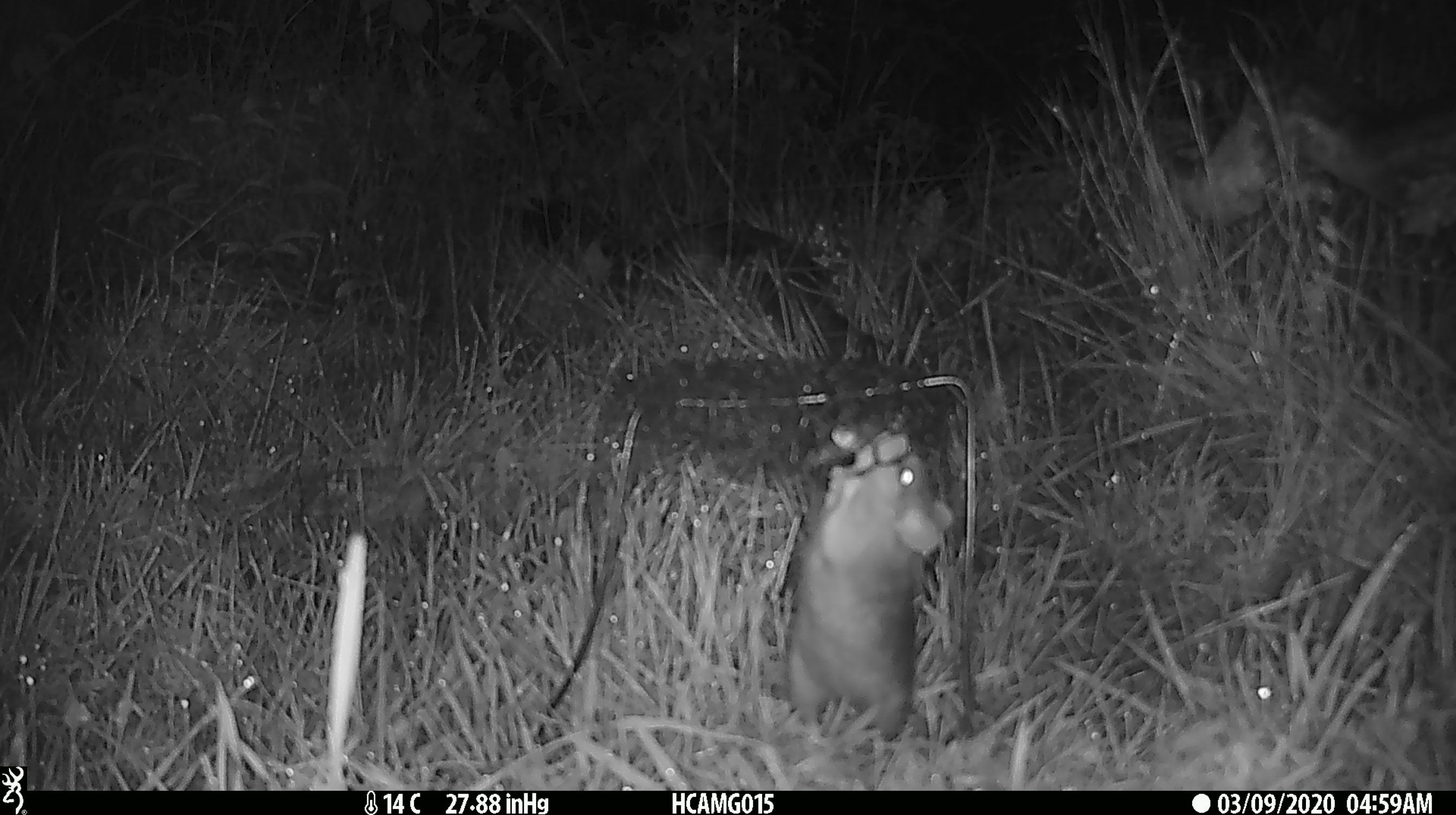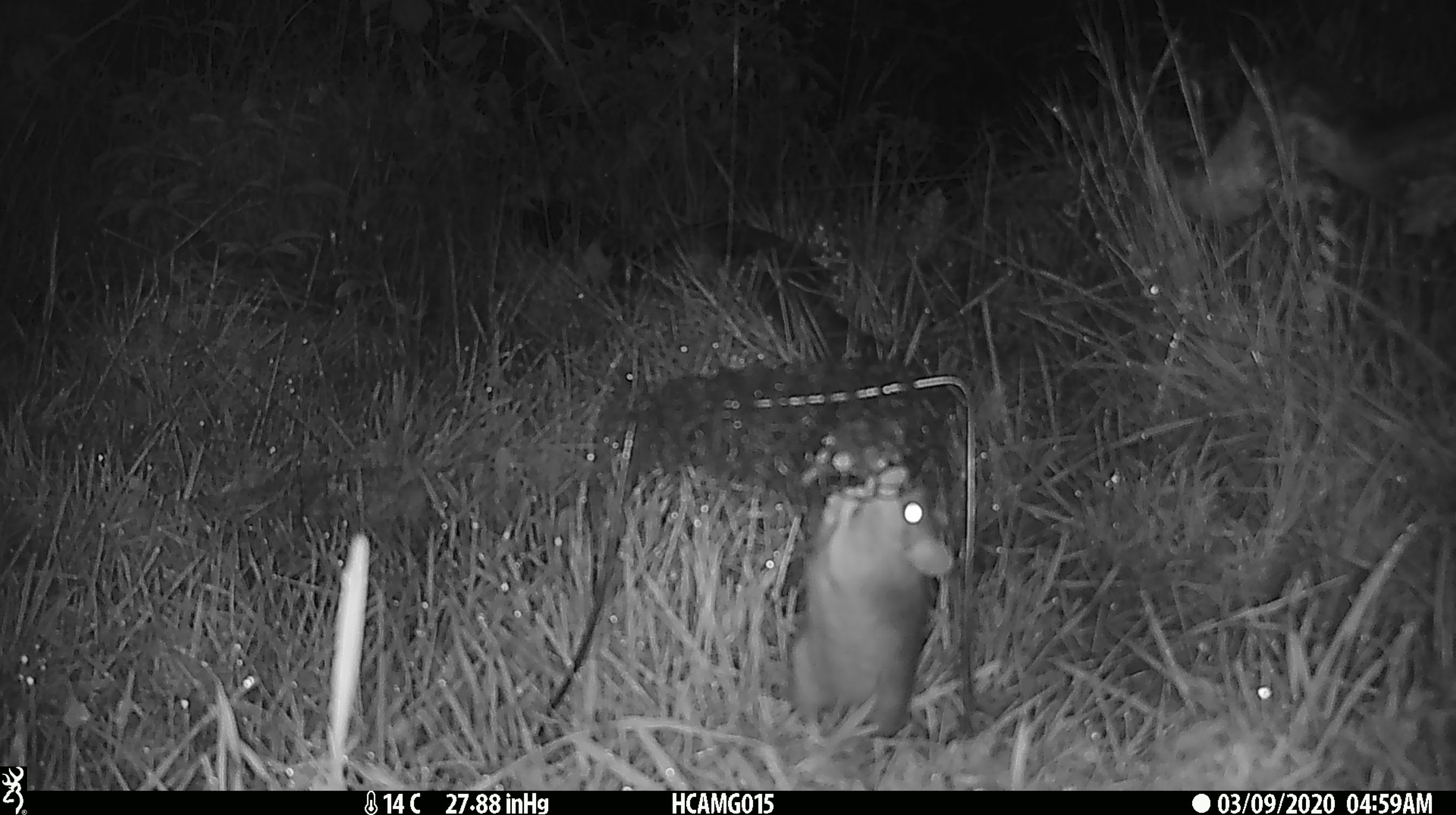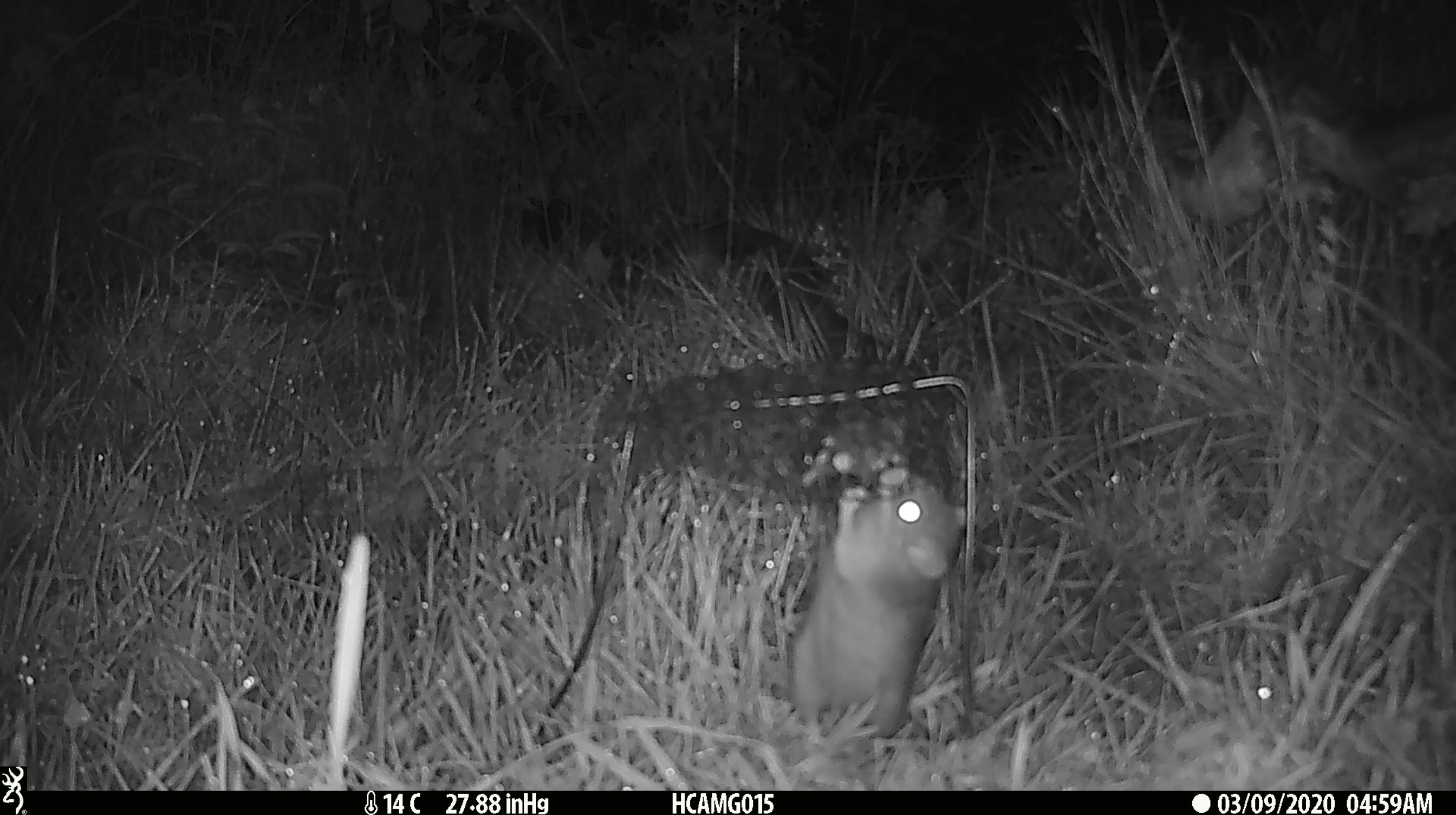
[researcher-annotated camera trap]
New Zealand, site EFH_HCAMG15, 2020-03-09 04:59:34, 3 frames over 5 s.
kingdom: Animalia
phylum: Chordata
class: Mammalia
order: Rodentia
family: Muridae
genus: Rattus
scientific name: Rattus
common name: rat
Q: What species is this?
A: Rat (Rattus).